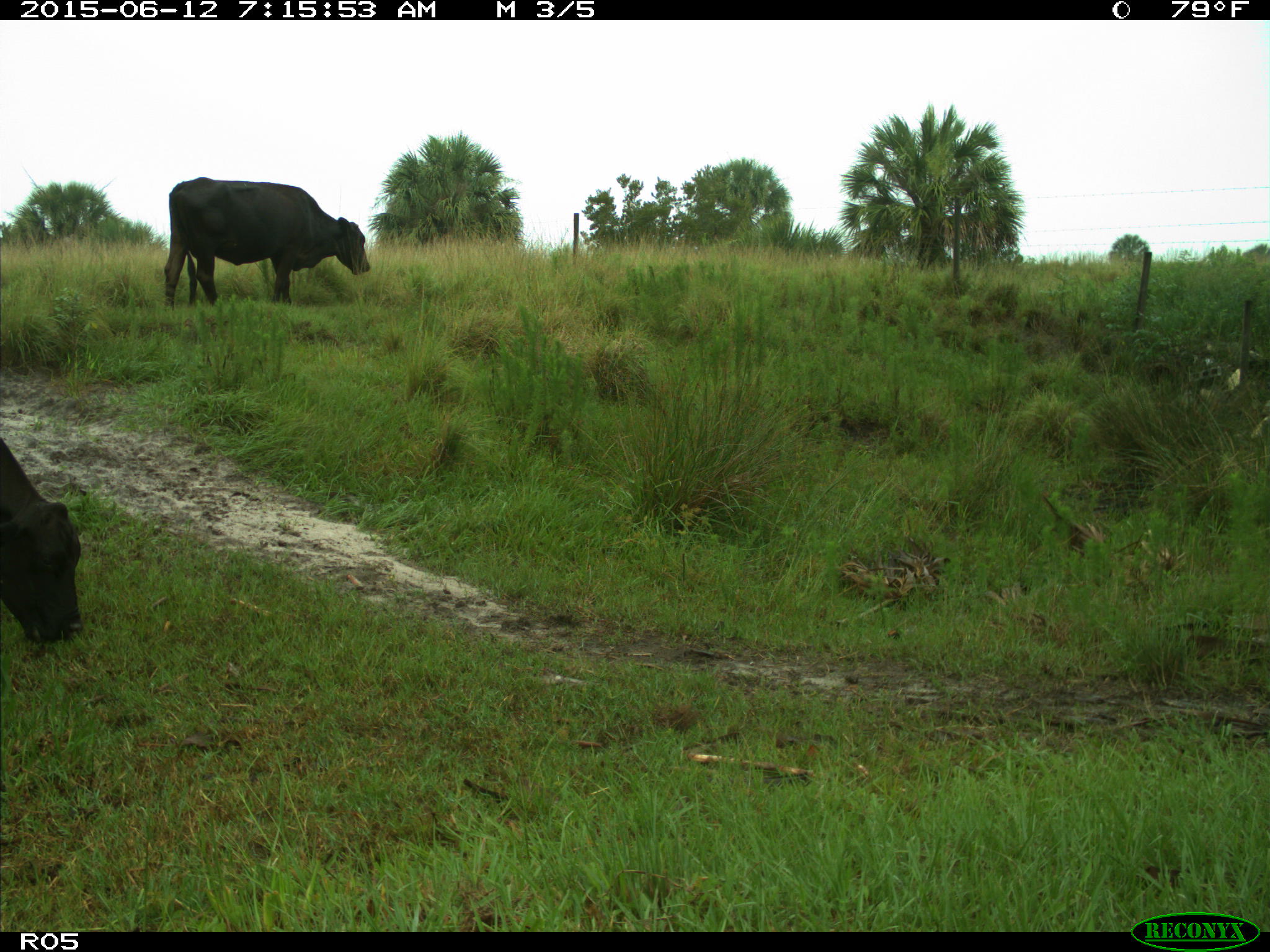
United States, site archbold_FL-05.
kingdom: Animalia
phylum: Chordata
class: Mammalia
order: Artiodactyla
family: Bovidae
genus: Bos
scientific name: Bos taurus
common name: domestic cow